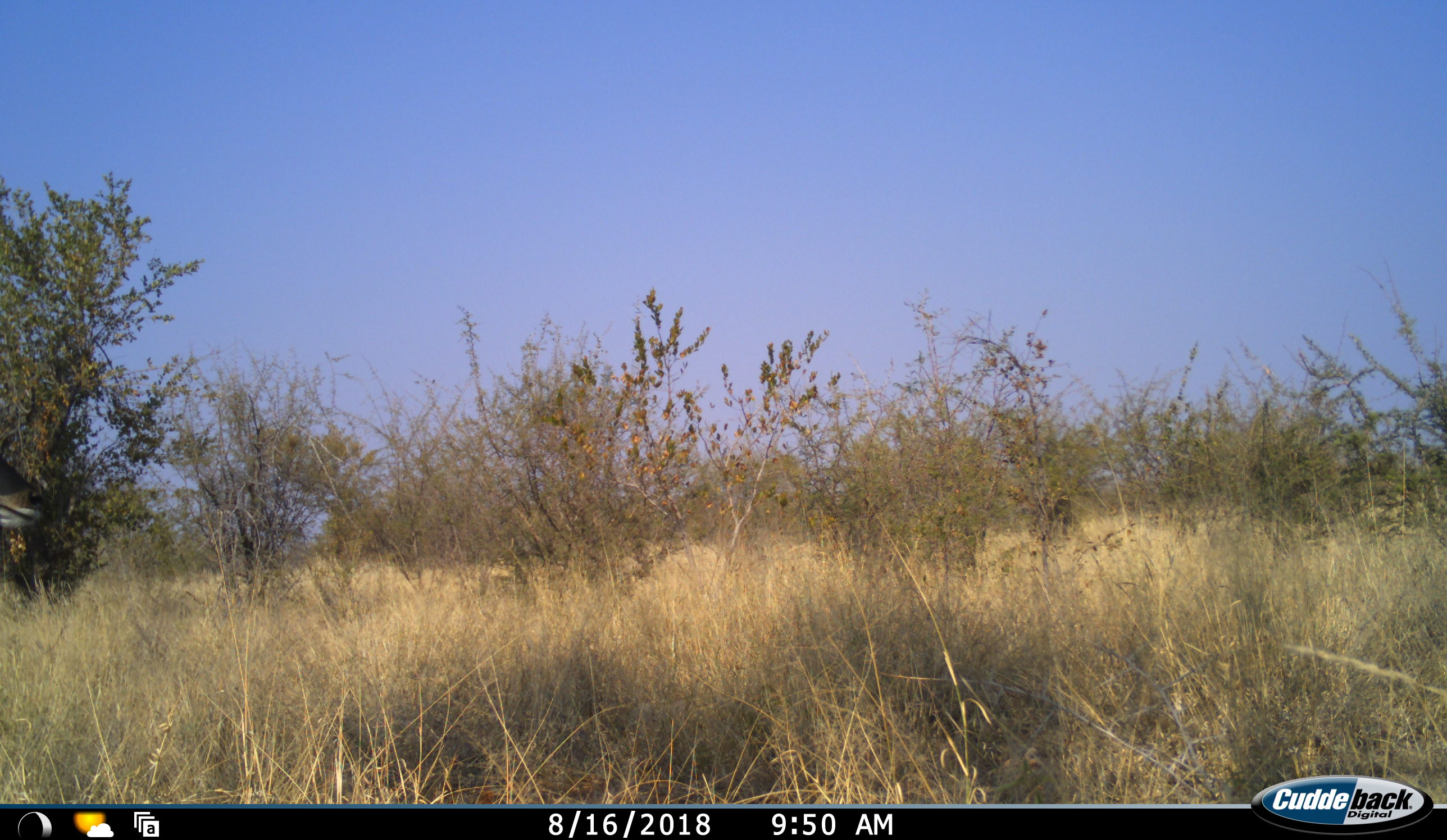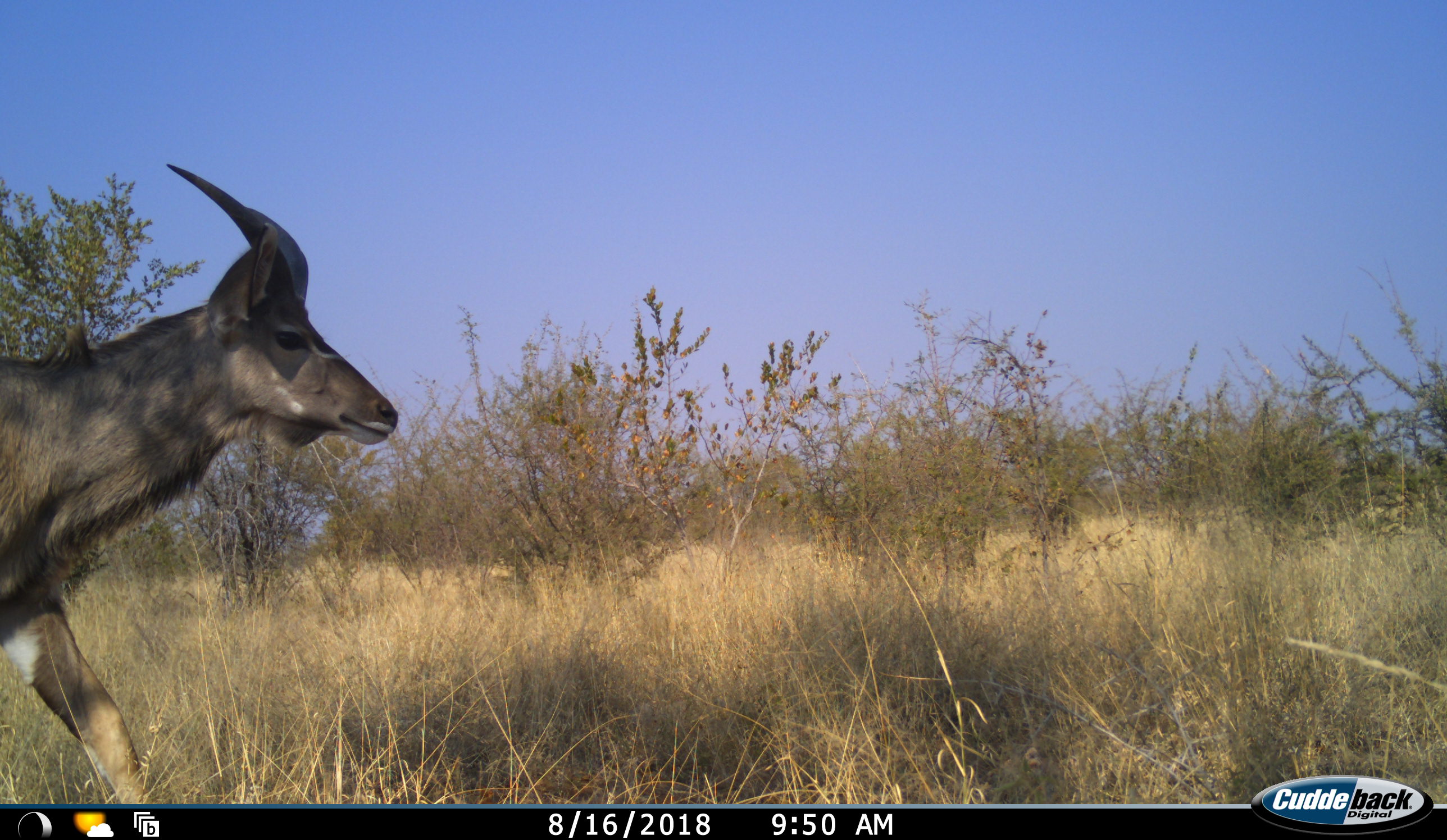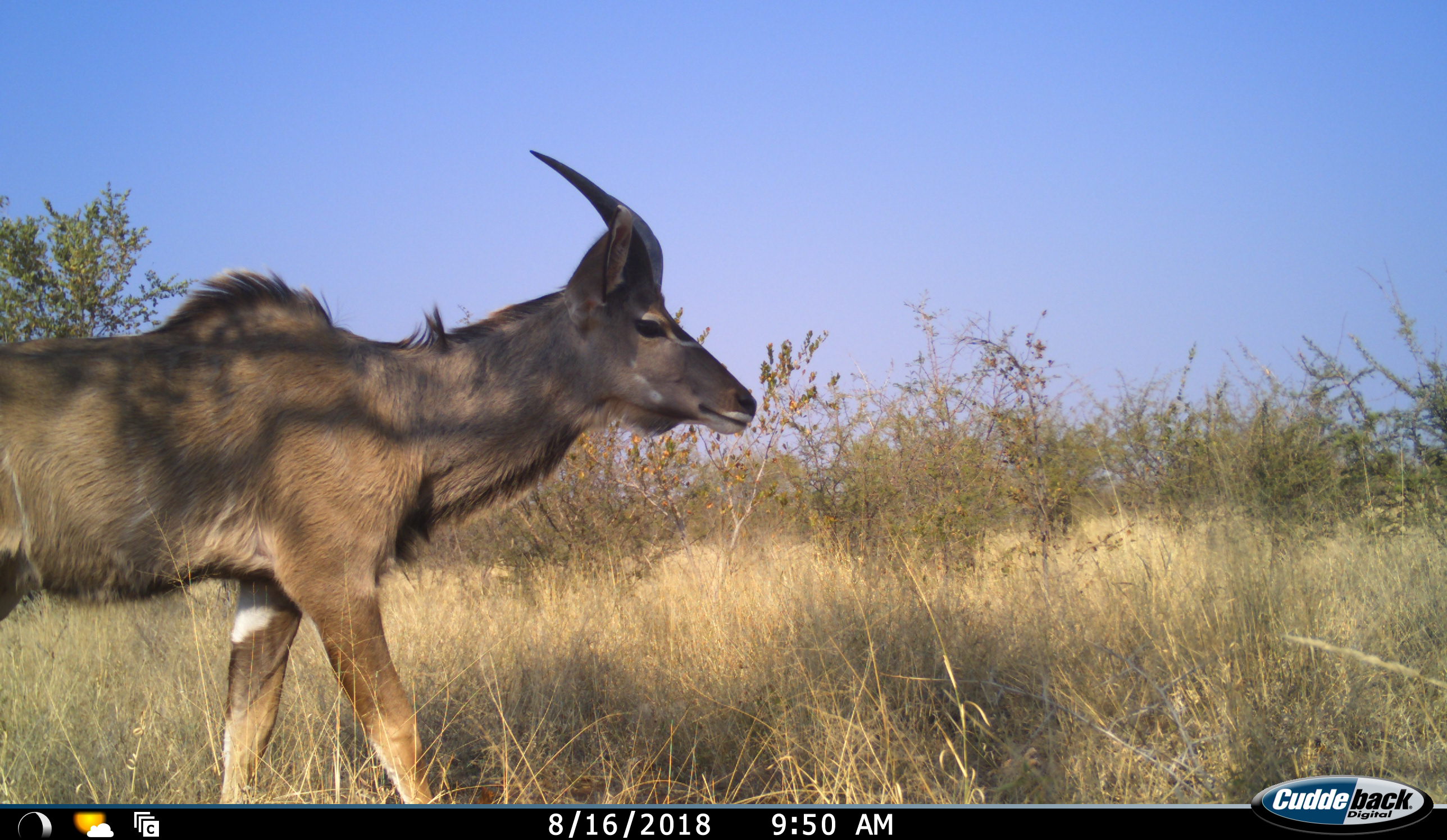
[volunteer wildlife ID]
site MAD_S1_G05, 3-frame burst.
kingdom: Animalia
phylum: Chordata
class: Mammalia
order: Artiodactyla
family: Bovidae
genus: Tragelaphus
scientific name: Tragelaphus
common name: kudu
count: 1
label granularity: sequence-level